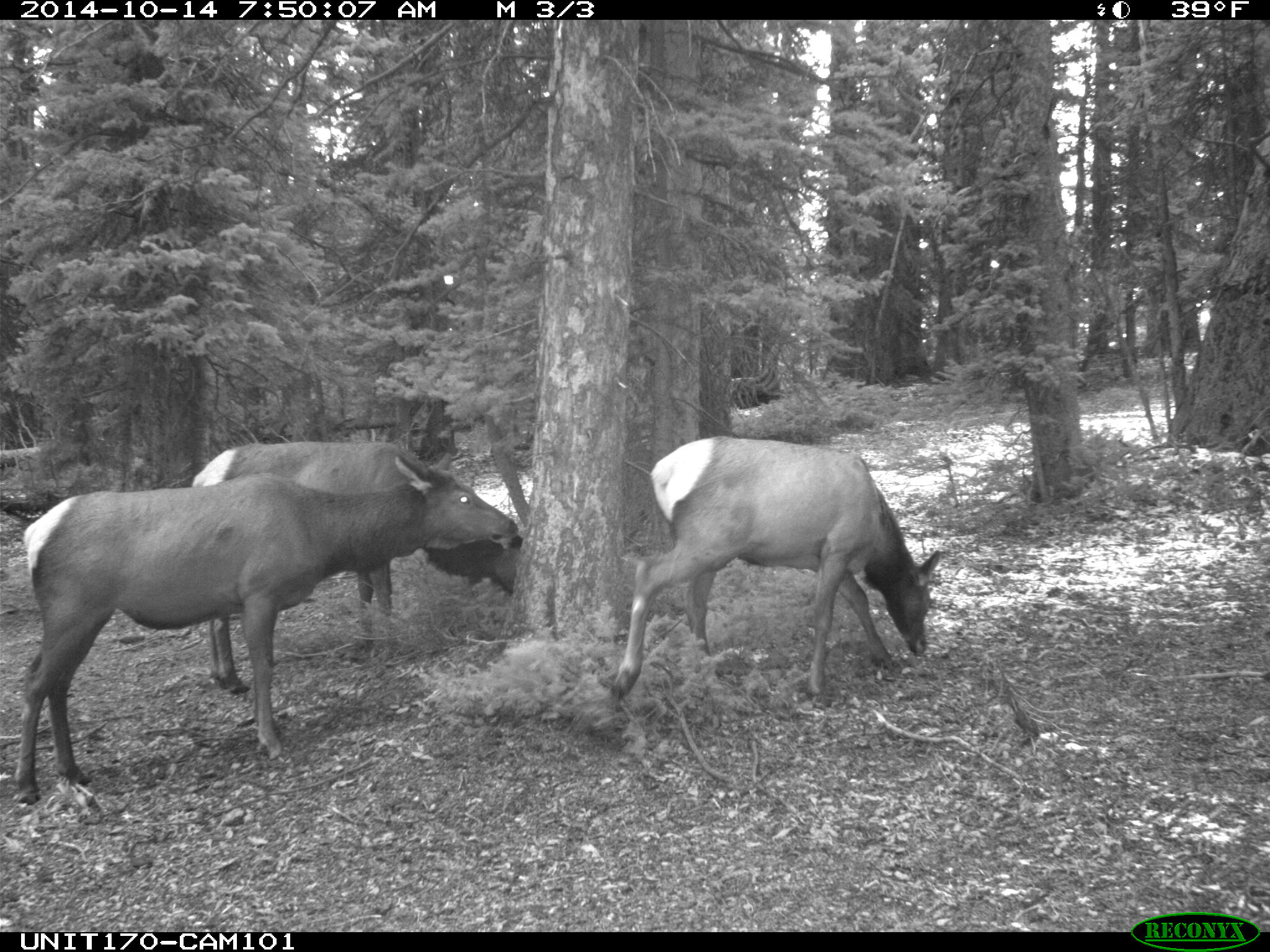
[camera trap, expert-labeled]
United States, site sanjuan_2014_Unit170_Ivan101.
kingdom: Animalia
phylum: Chordata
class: Mammalia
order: Artiodactyla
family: Cervidae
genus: Cervus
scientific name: Cervus elaphus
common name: red deer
Cervus elaphus (red deer).